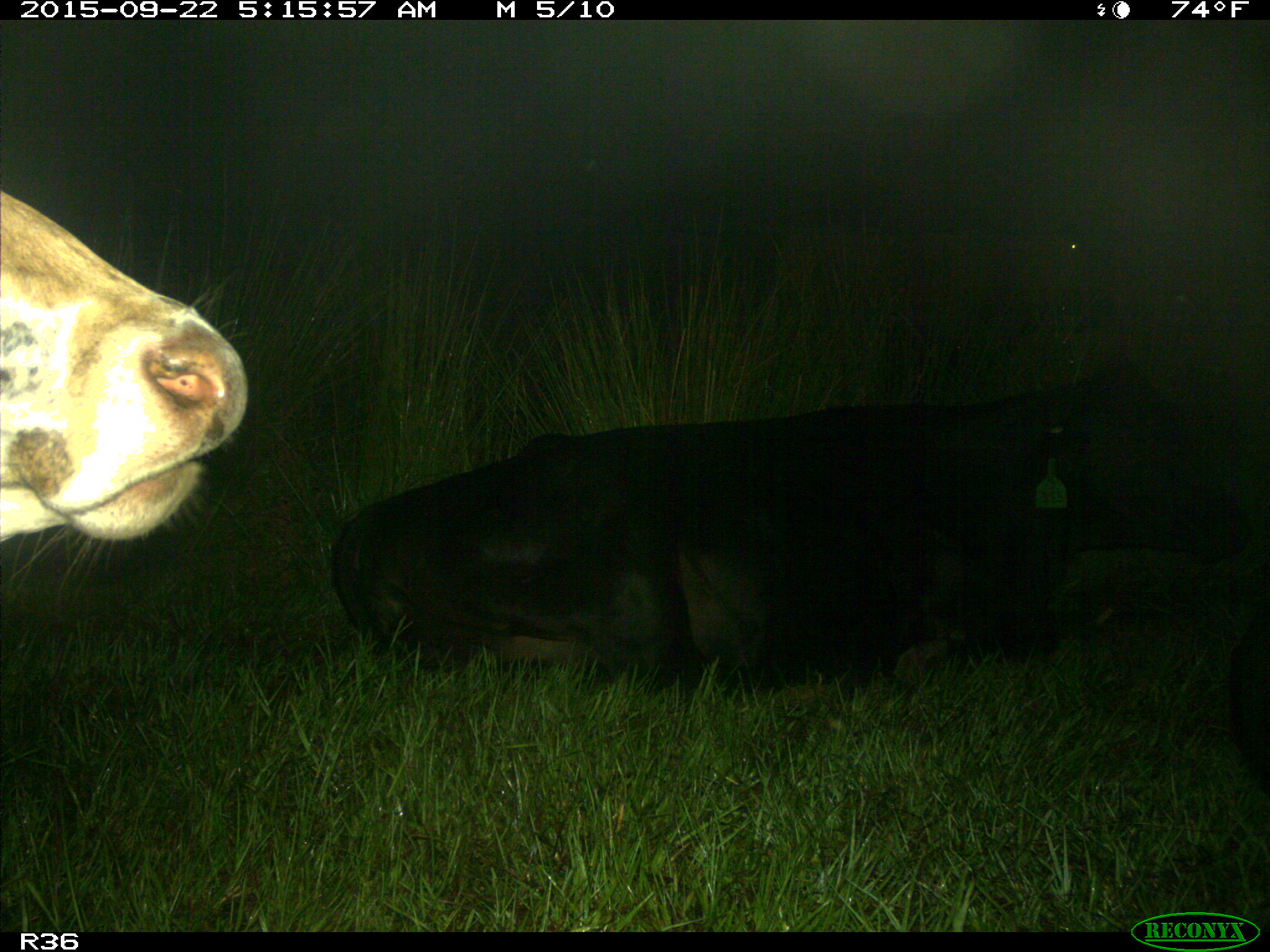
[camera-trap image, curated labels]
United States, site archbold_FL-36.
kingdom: Animalia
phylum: Chordata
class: Mammalia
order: Artiodactyla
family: Bovidae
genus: Bos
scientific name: Bos taurus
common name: domestic cow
Bos taurus (domestic cow).